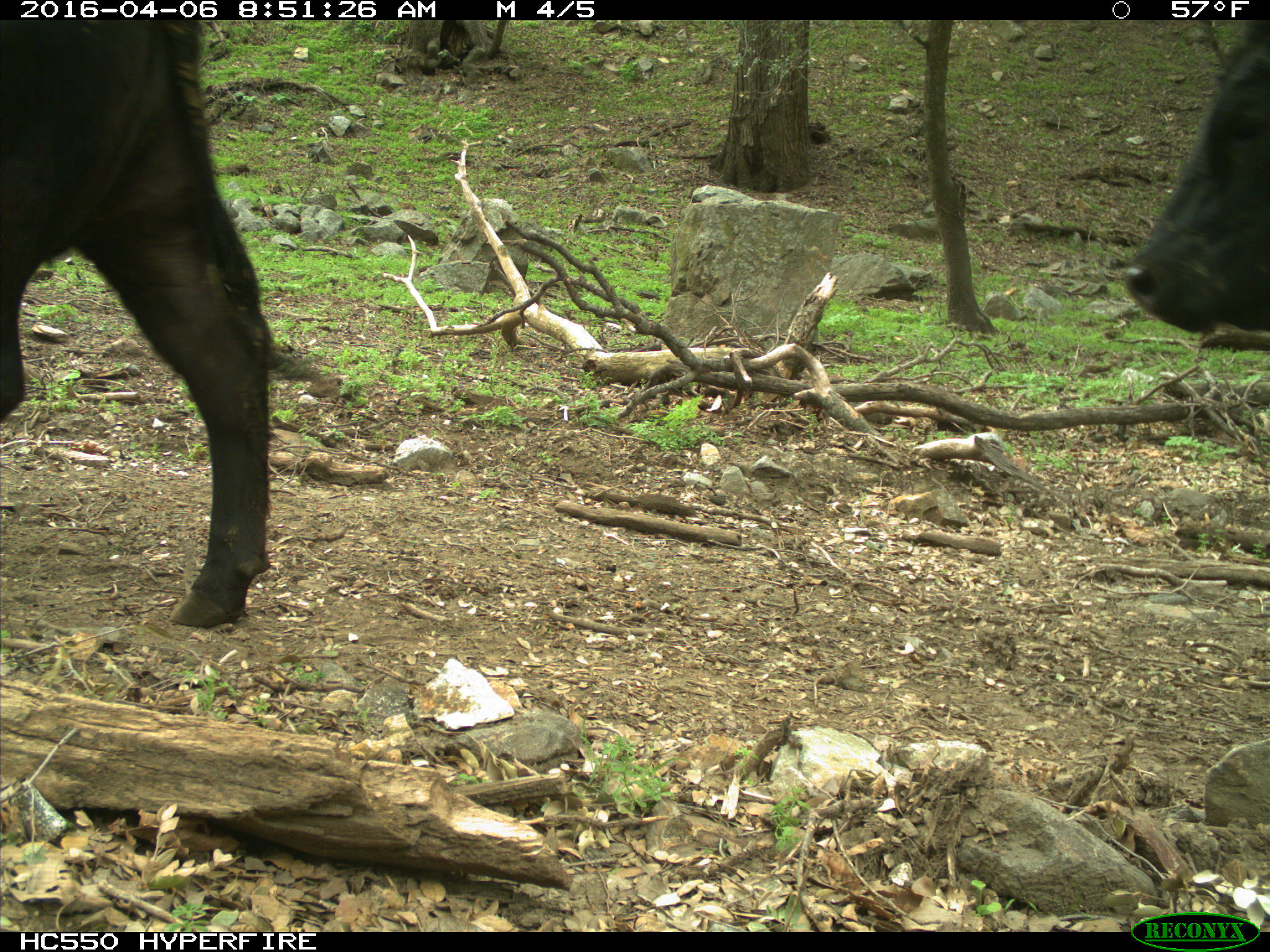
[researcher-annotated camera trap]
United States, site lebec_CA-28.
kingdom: Animalia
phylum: Chordata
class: Mammalia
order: Artiodactyla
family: Bovidae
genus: Bos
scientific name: Bos taurus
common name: domestic cow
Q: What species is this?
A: Bos taurus (domestic cow).